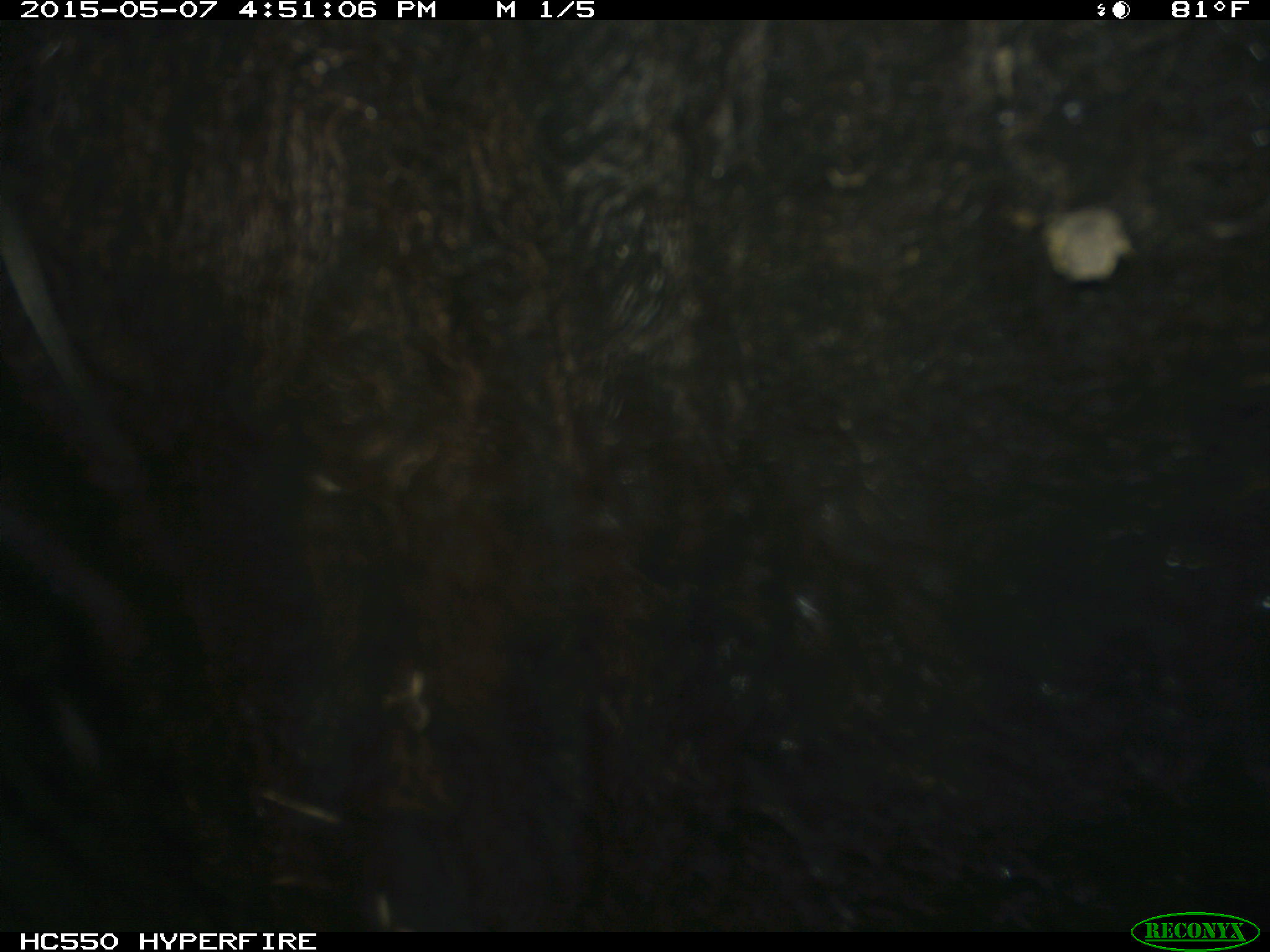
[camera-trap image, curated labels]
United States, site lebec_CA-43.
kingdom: Animalia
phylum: Chordata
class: Mammalia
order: Artiodactyla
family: Bovidae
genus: Bos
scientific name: Bos taurus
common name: domestic cow